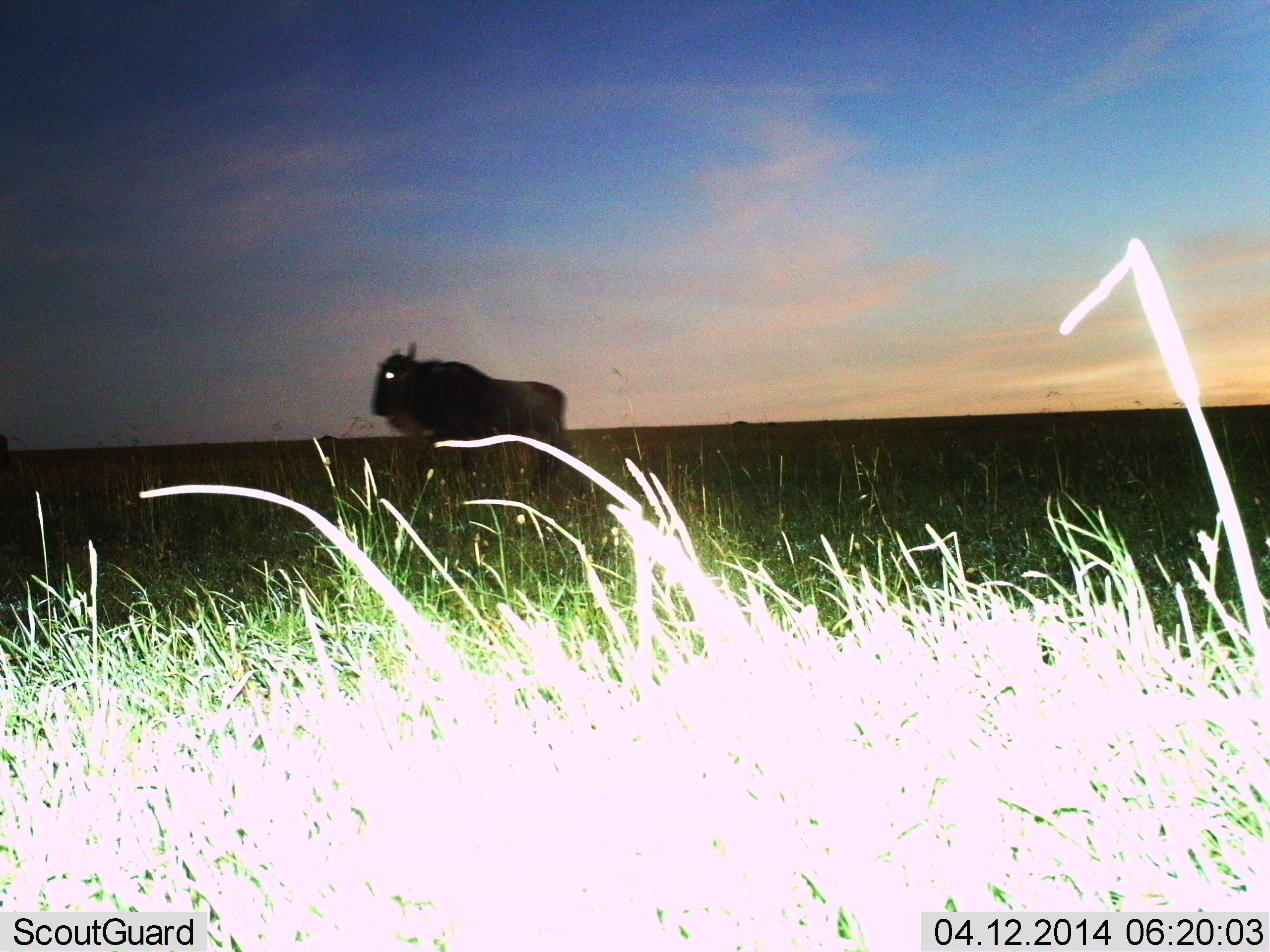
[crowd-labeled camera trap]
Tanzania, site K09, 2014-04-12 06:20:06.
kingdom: Animalia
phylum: Chordata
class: Mammalia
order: Artiodactyla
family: Bovidae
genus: Connochaetes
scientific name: Connochaetes taurinus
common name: blue wildebeest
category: wildebeest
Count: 1.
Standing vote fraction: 91%.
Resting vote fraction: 9%.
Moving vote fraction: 0%.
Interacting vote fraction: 0%.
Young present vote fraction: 0%.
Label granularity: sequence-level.